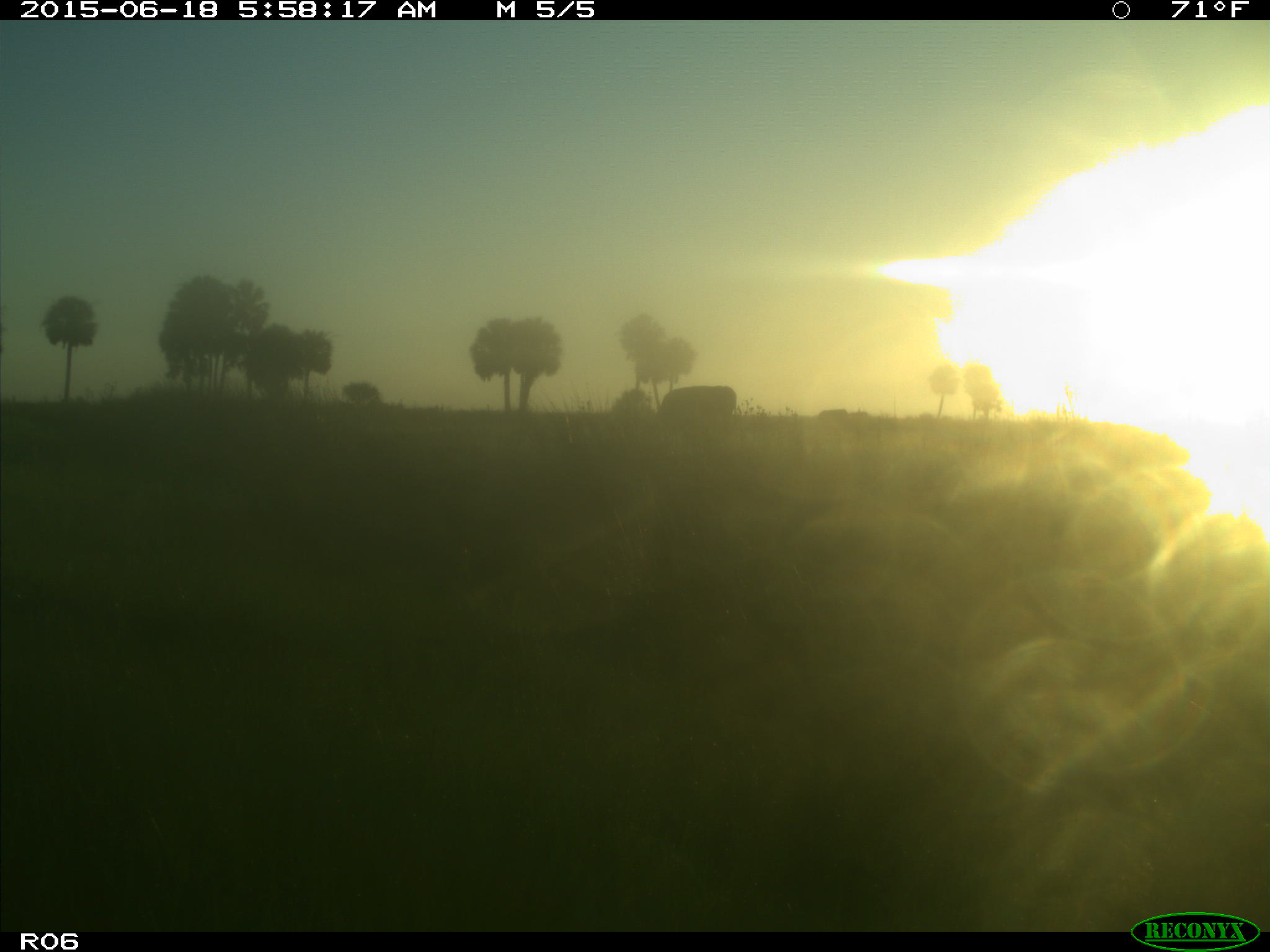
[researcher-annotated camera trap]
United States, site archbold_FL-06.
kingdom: Animalia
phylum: Chordata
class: Mammalia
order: Artiodactyla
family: Bovidae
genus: Bos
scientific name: Bos taurus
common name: domestic cow